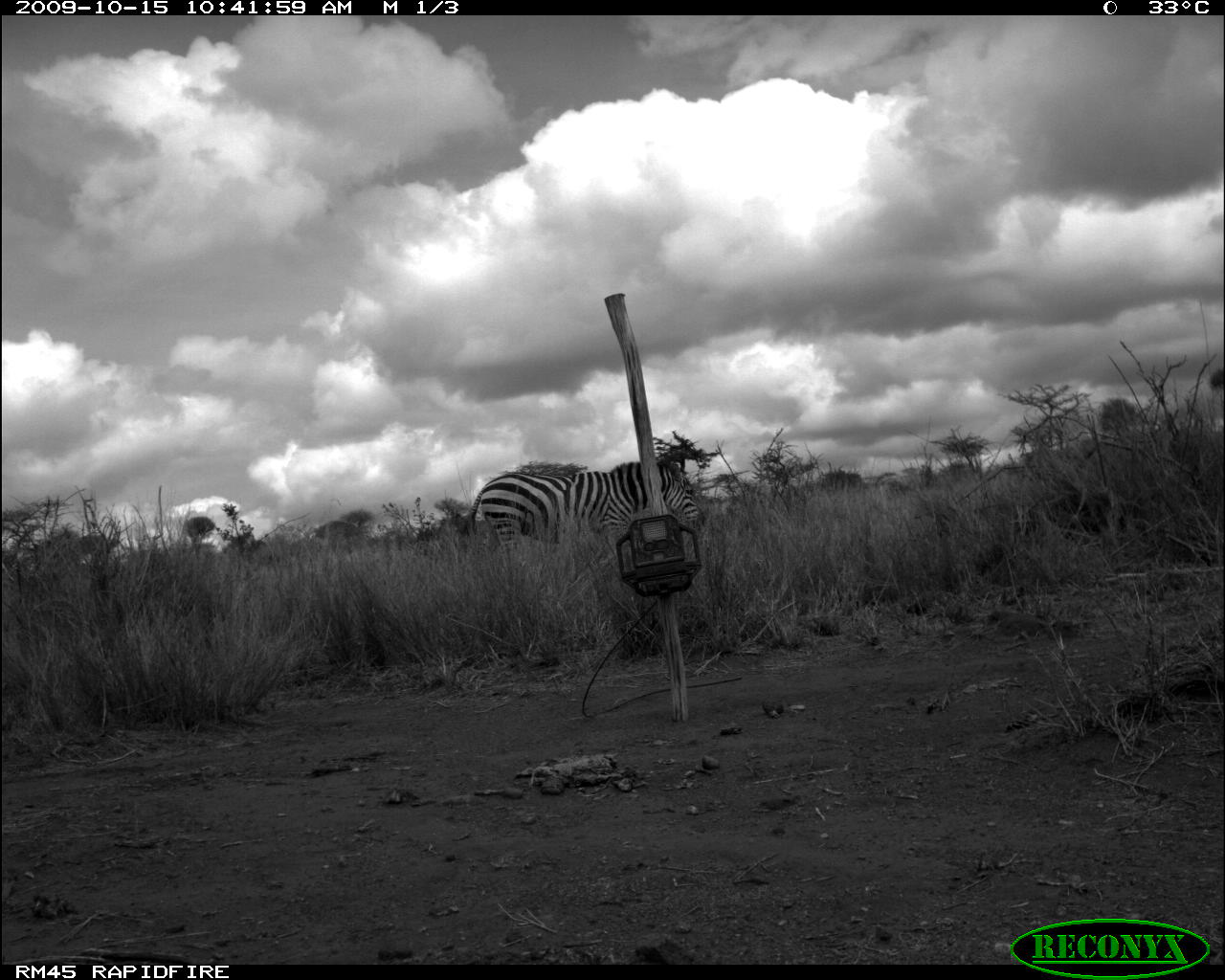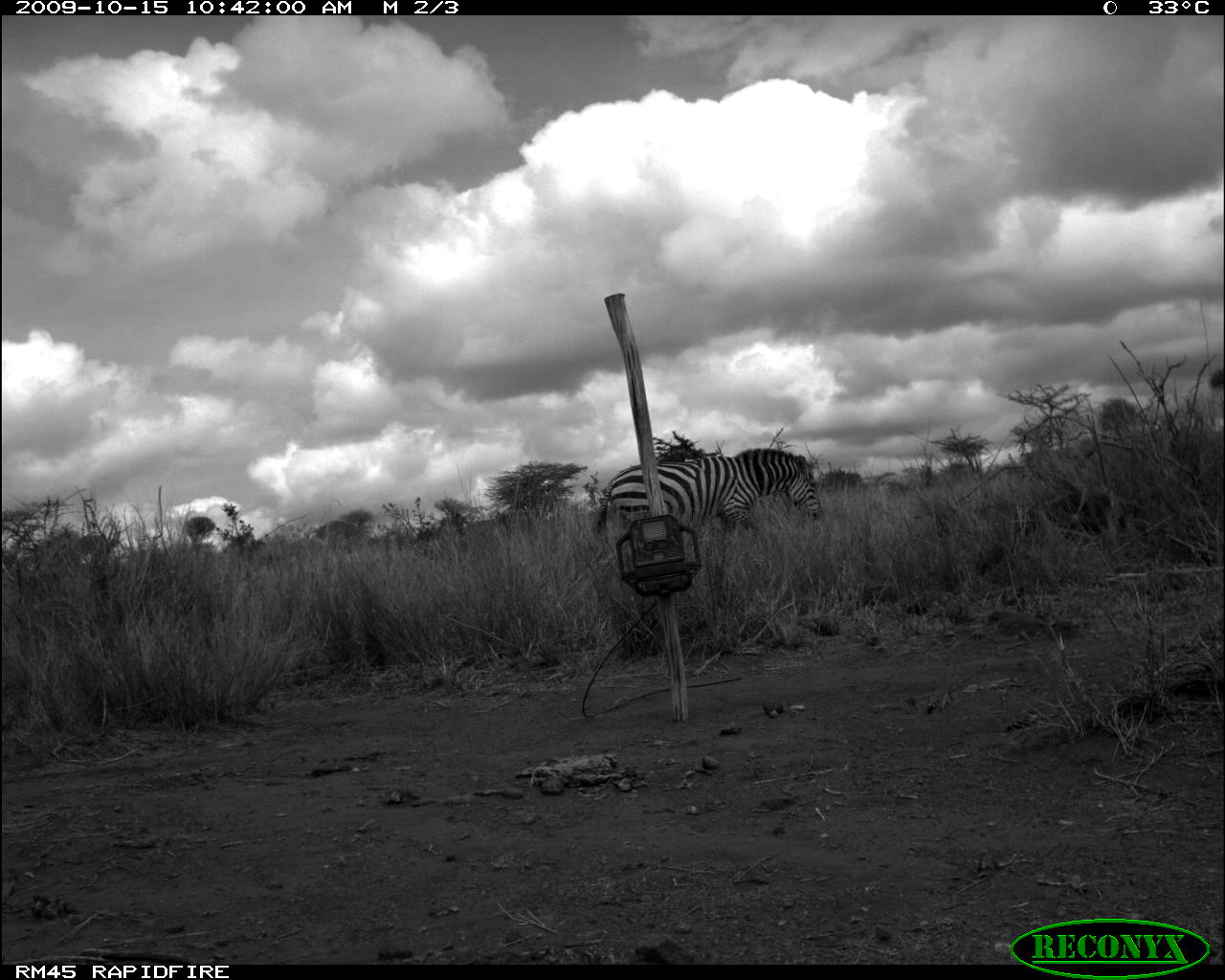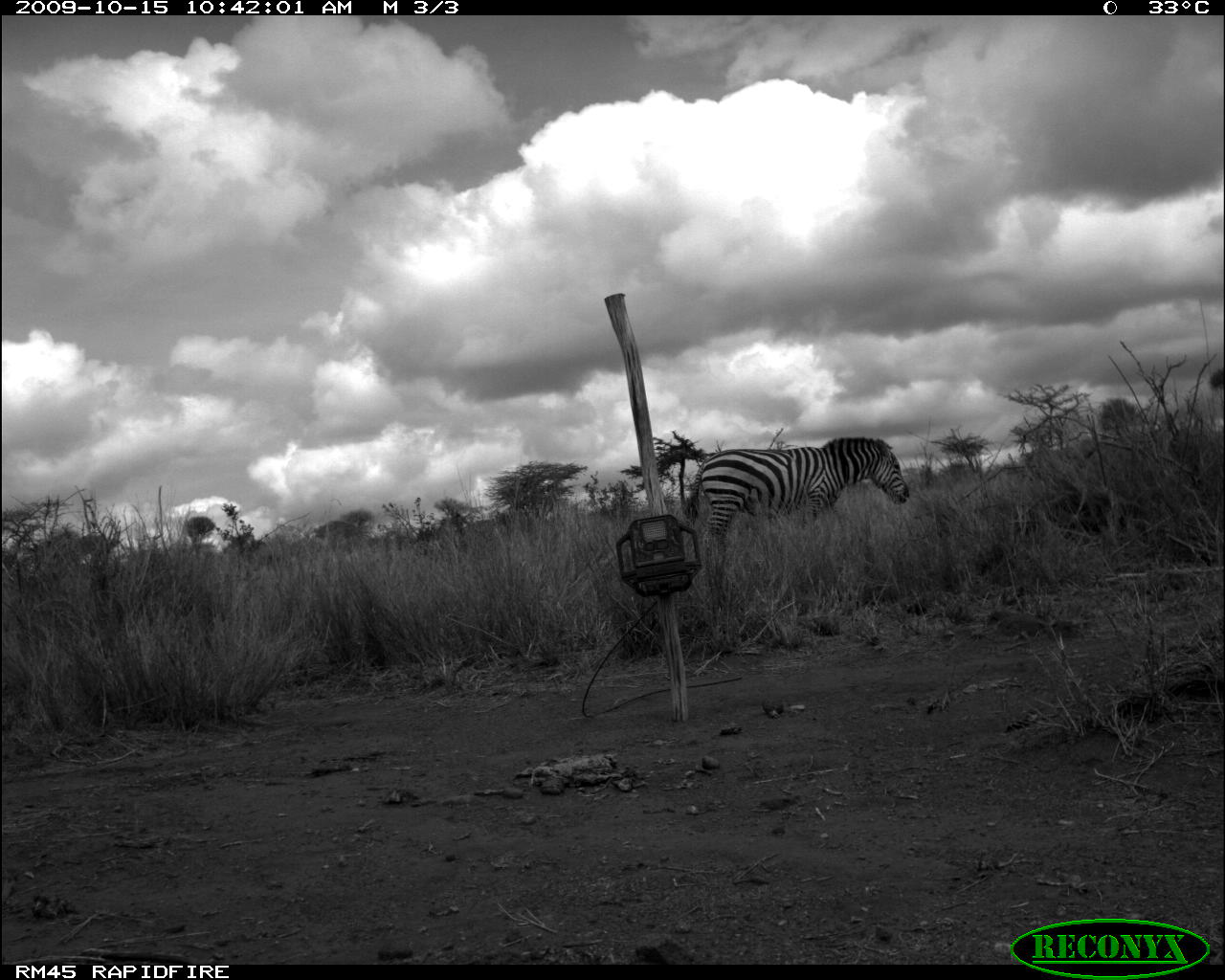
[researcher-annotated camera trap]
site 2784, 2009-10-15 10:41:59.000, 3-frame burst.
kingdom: Animalia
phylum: Chordata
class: Mammalia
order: Perissodactyla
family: Equidae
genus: Equus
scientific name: Equus quagga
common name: plains zebra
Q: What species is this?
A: Equus quagga (plains zebra).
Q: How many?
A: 1.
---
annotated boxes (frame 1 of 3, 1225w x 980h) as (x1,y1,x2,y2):
equus quagga: (460,457,707,537)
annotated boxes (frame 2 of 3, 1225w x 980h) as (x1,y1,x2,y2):
equus quagga: (598,447,824,555)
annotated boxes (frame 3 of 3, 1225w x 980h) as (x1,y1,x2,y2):
equus quagga: (685,436,909,538)